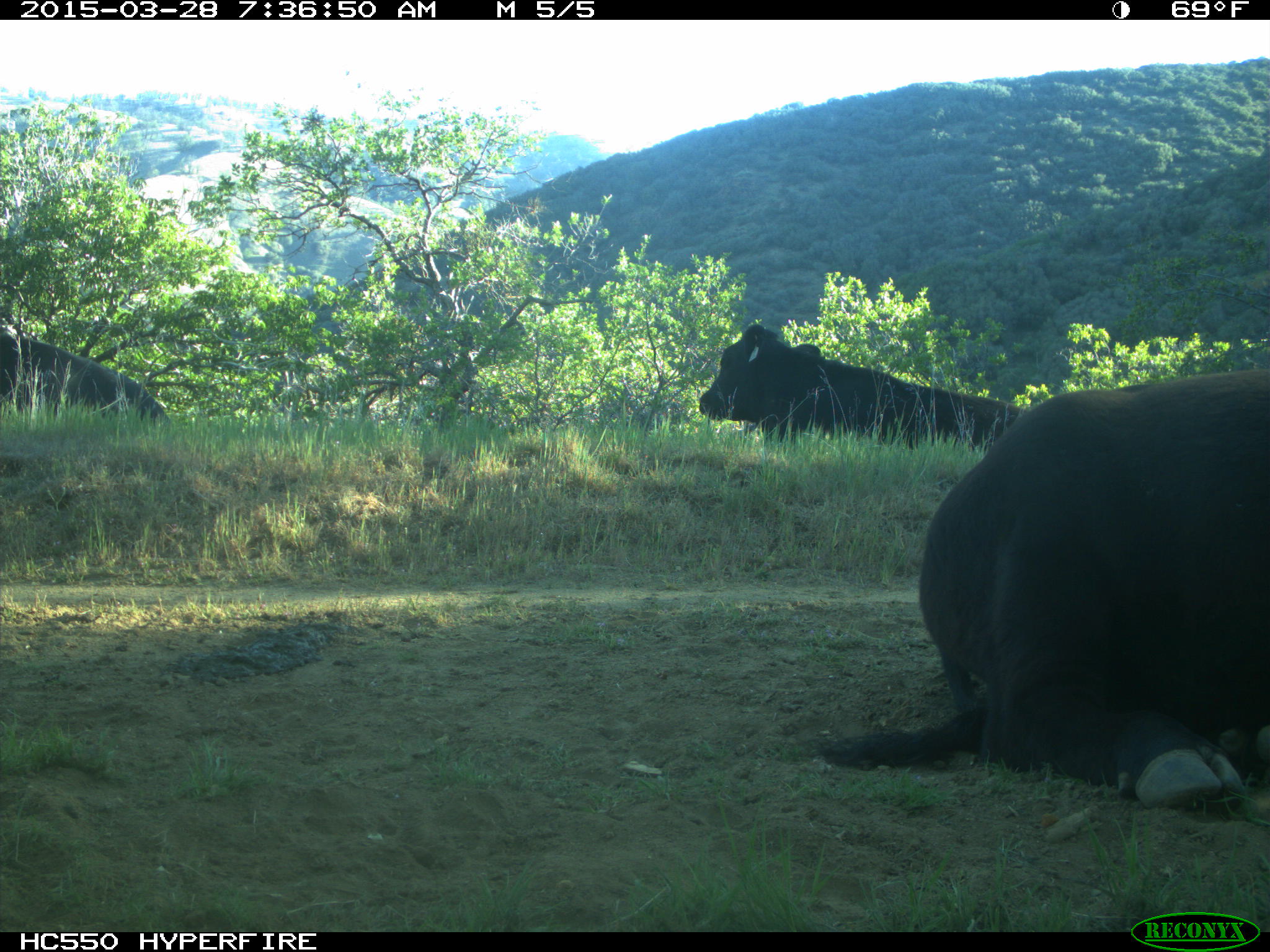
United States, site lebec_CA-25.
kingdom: Animalia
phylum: Chordata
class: Mammalia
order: Artiodactyla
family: Bovidae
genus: Bos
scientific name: Bos taurus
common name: domestic cow